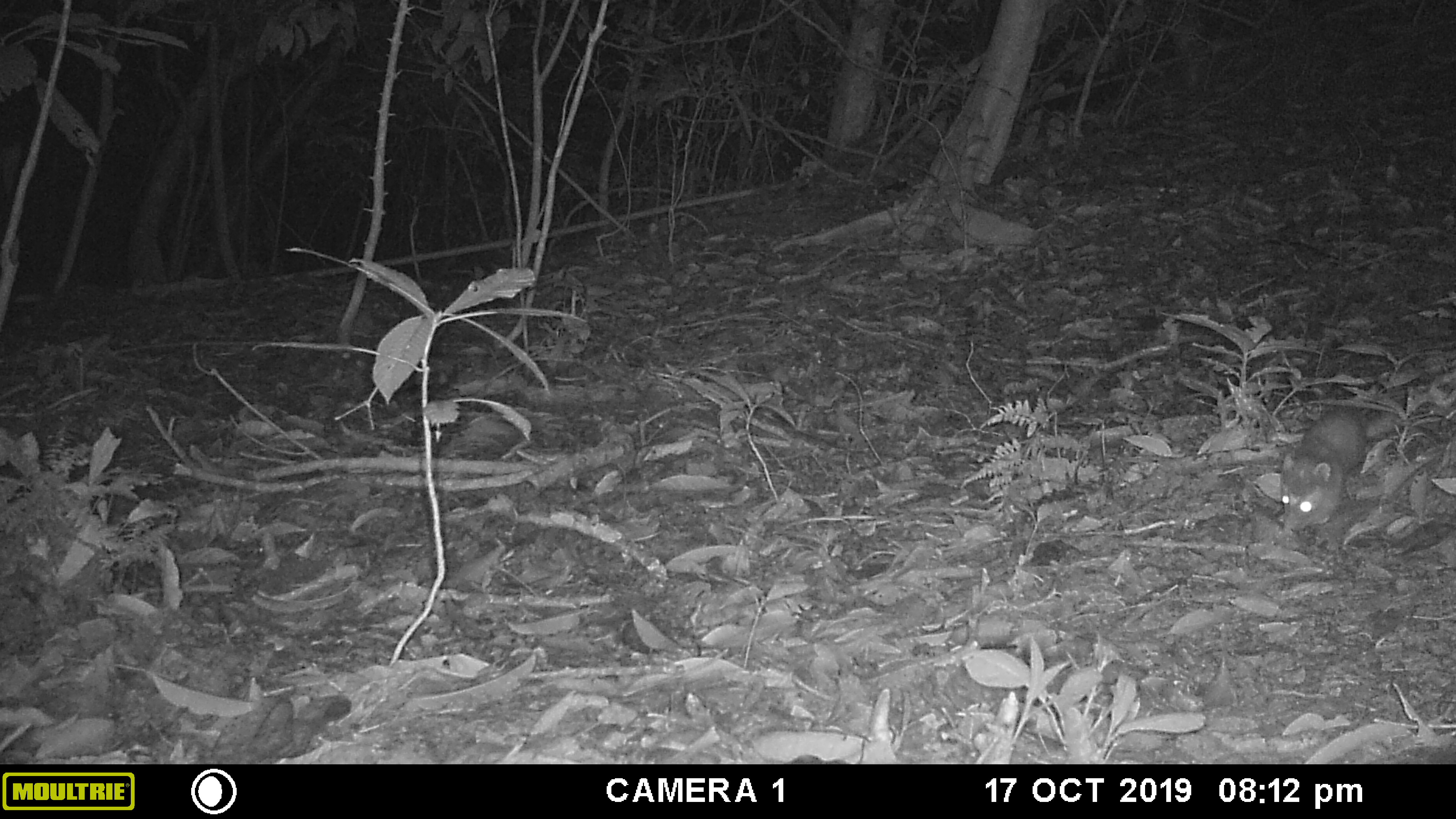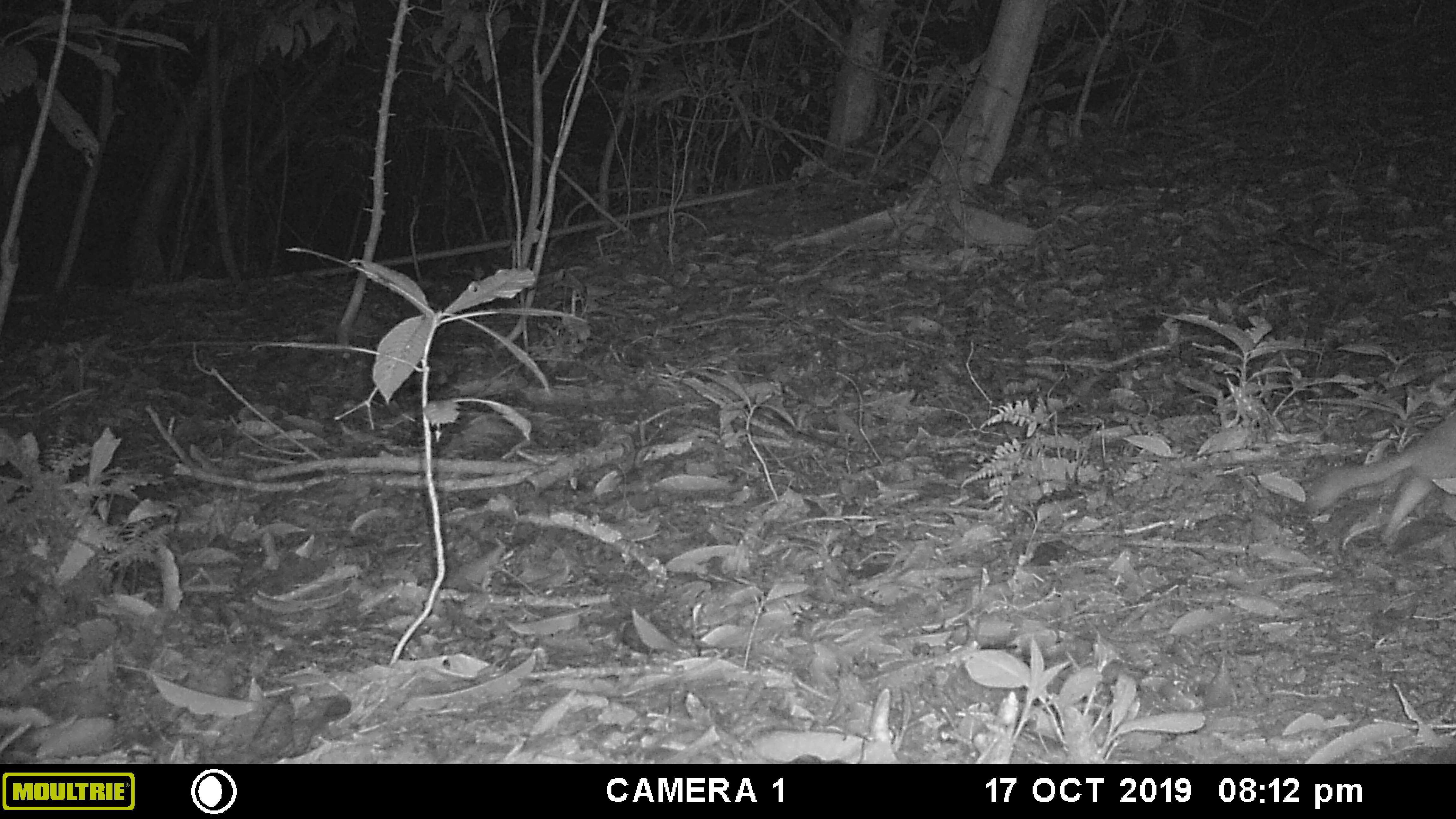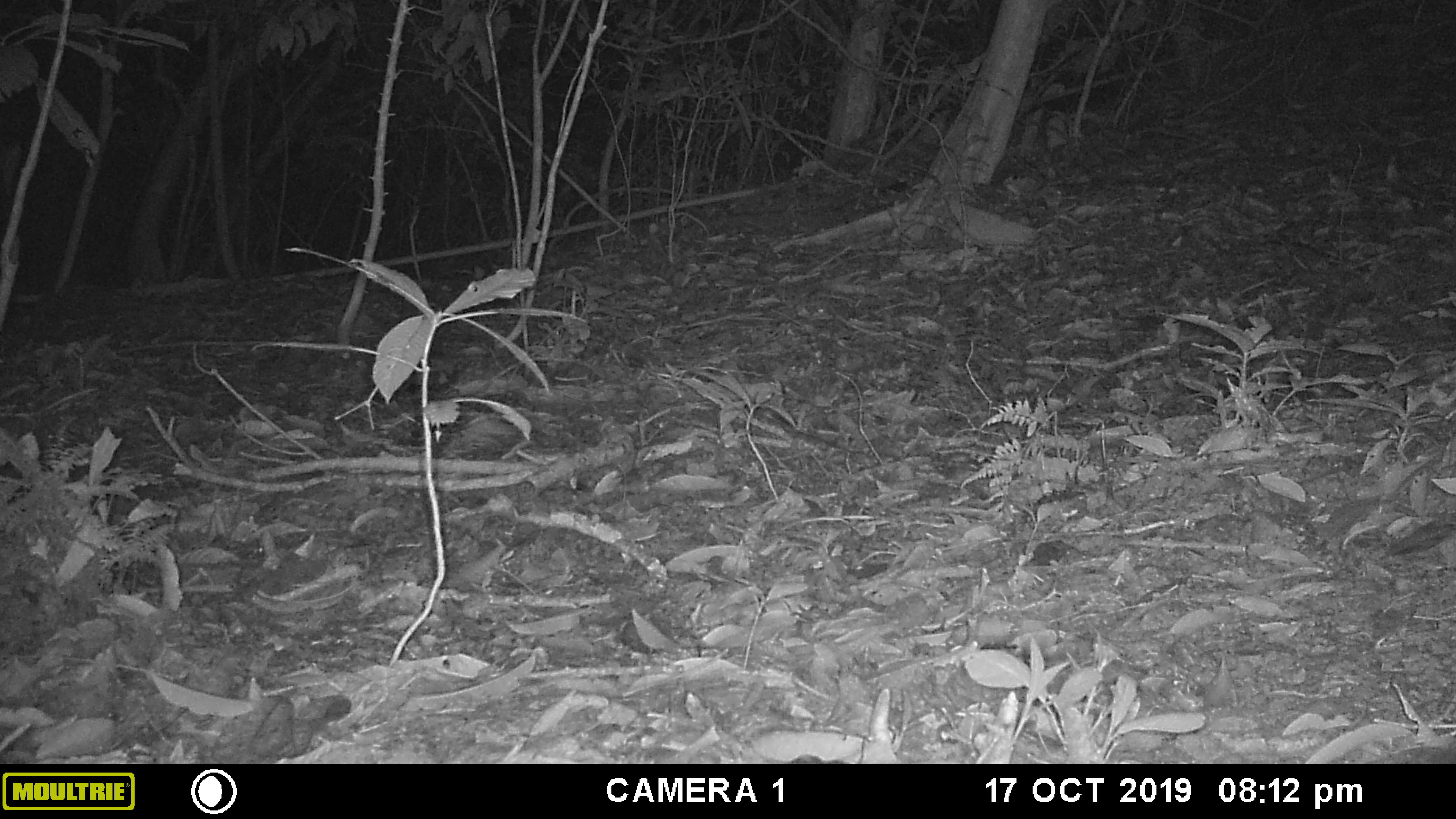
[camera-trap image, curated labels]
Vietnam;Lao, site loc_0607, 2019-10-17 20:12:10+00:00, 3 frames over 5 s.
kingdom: Animalia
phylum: Chordata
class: Mammalia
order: Carnivora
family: Mustelidae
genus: Melogale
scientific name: Melogale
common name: ferret badger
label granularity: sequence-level